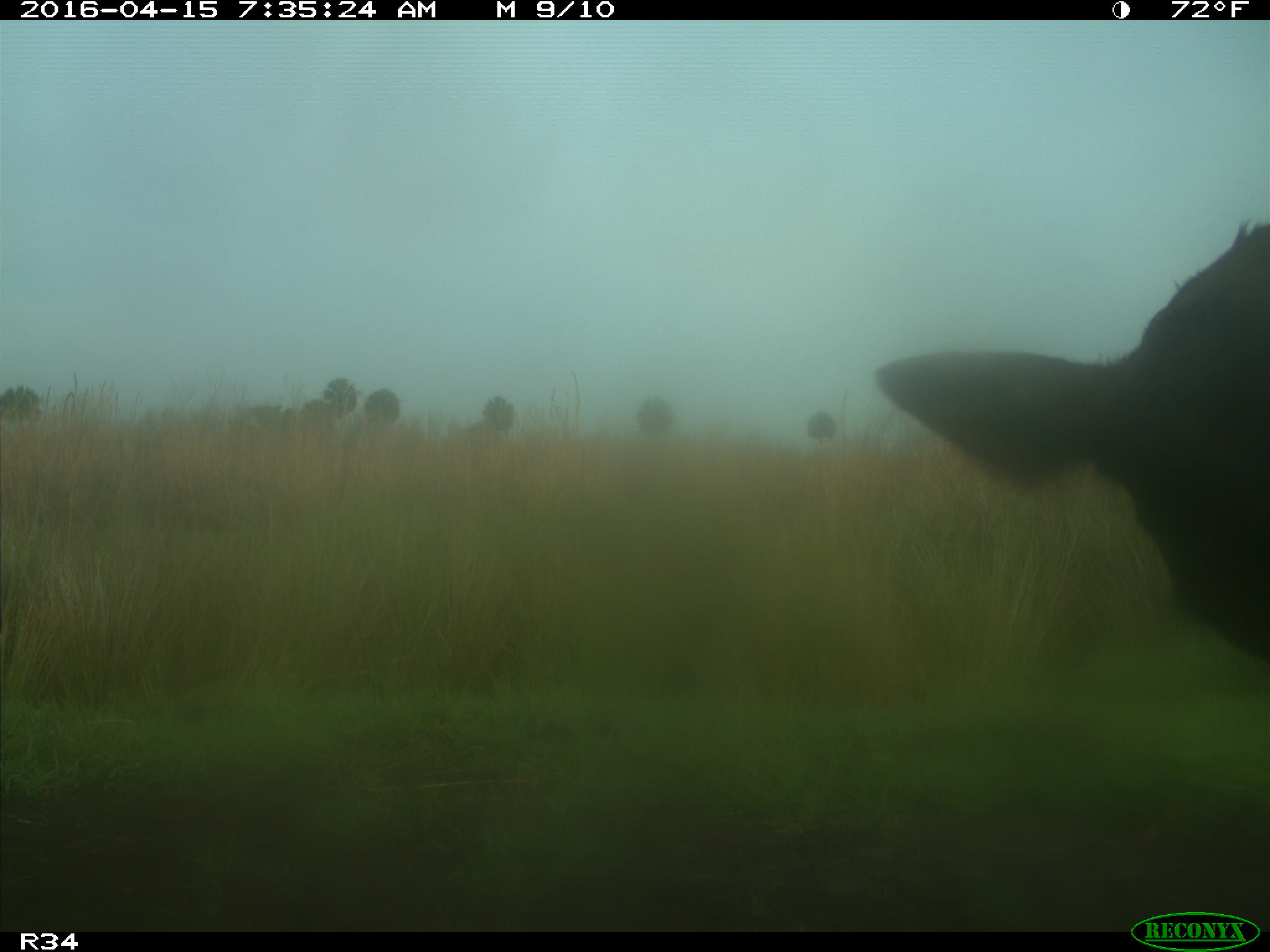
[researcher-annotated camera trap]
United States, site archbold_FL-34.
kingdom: Animalia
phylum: Chordata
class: Mammalia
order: Artiodactyla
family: Bovidae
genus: Bos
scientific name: Bos taurus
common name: domestic cow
Bos taurus (domestic cow).